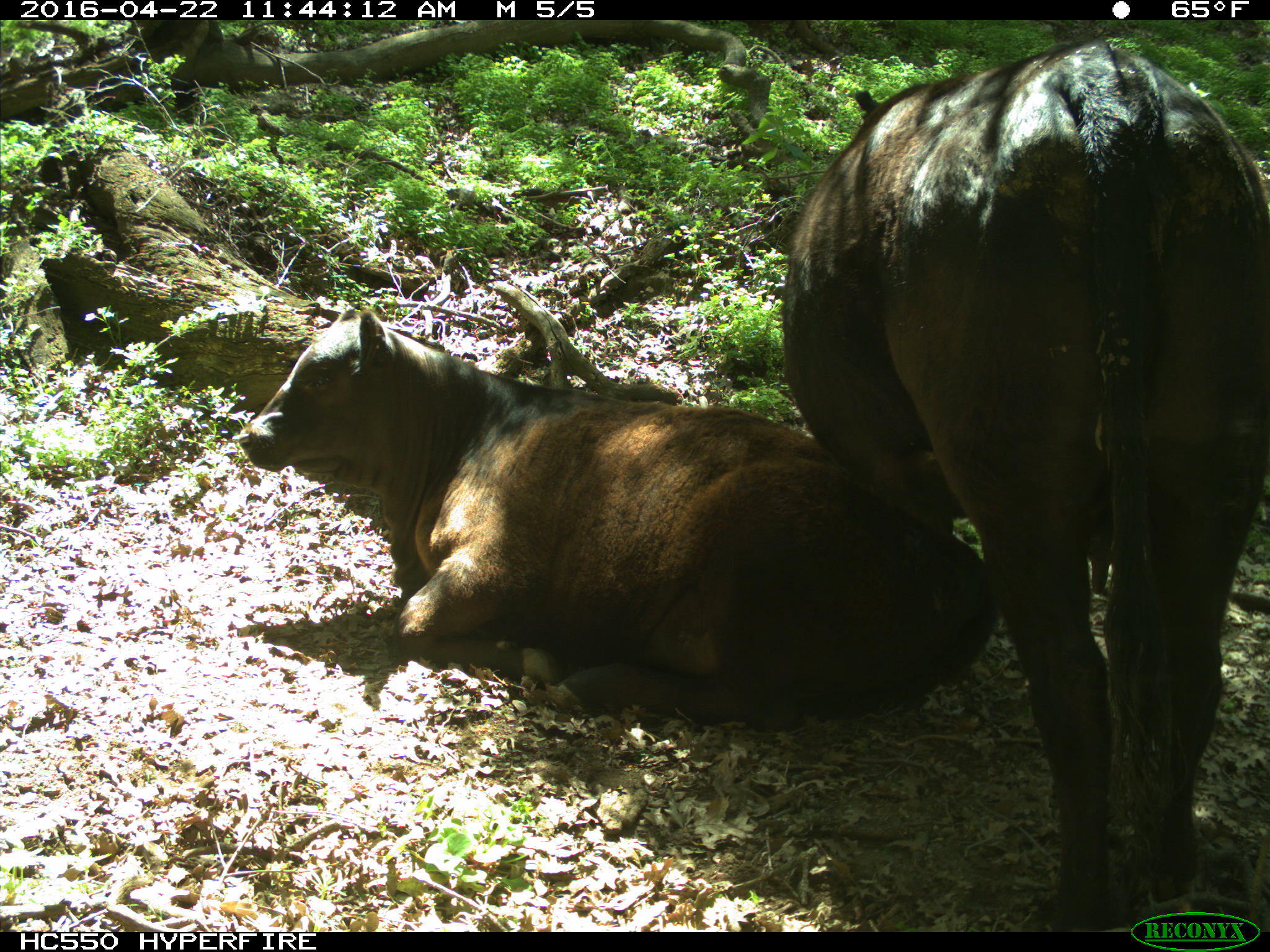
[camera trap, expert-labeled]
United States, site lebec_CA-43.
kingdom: Animalia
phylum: Chordata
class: Mammalia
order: Artiodactyla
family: Bovidae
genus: Bos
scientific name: Bos taurus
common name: domestic cow